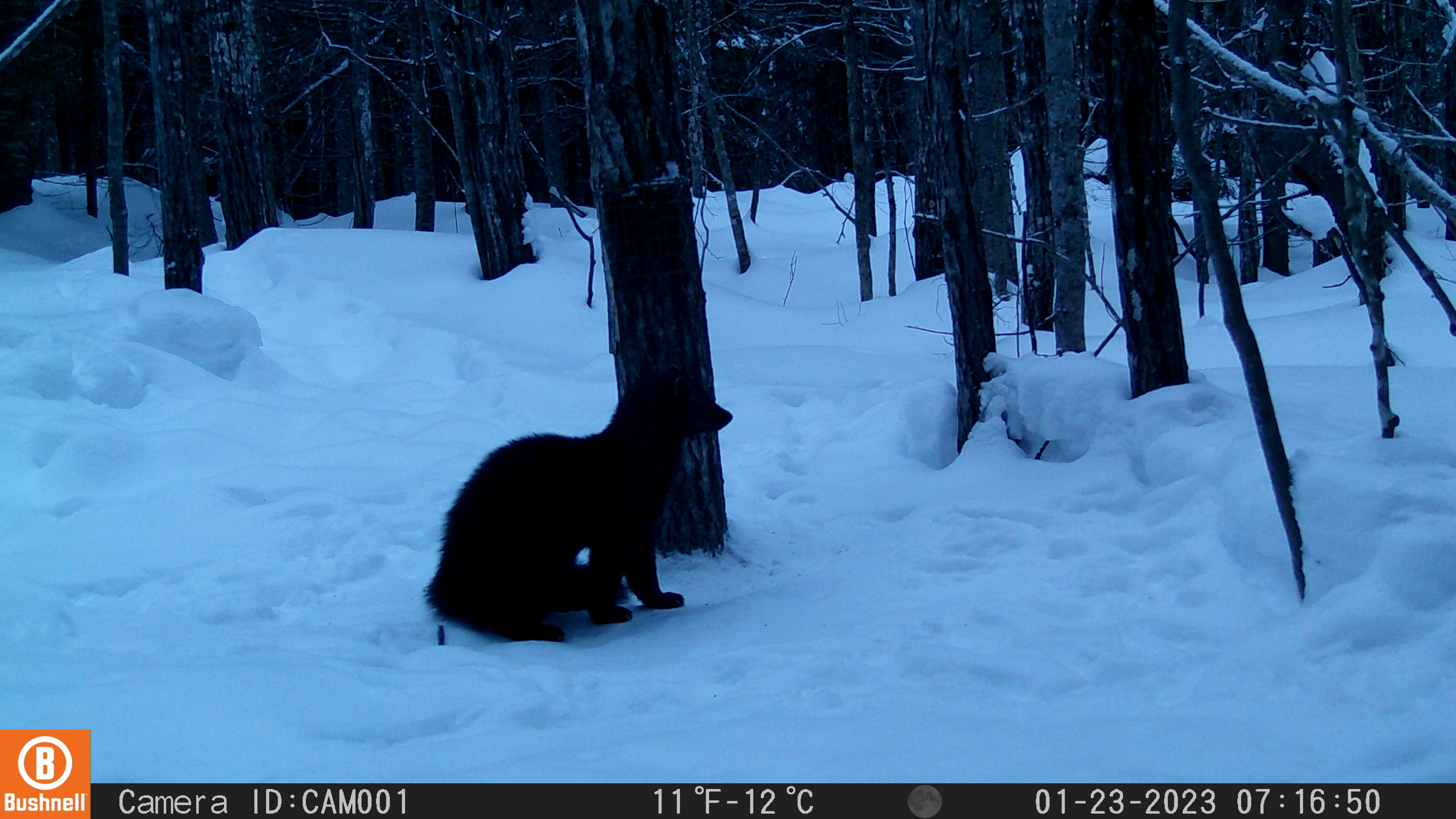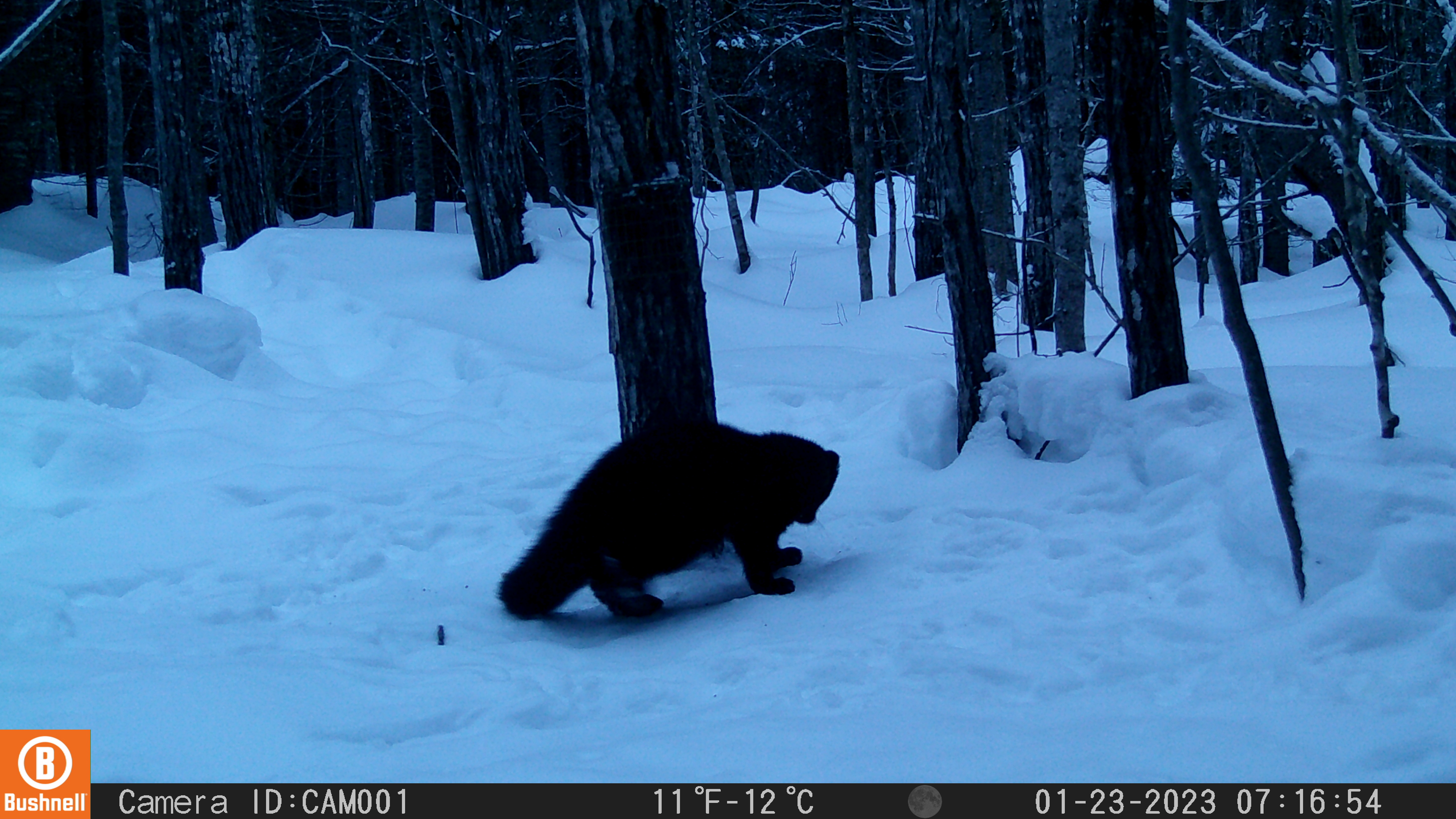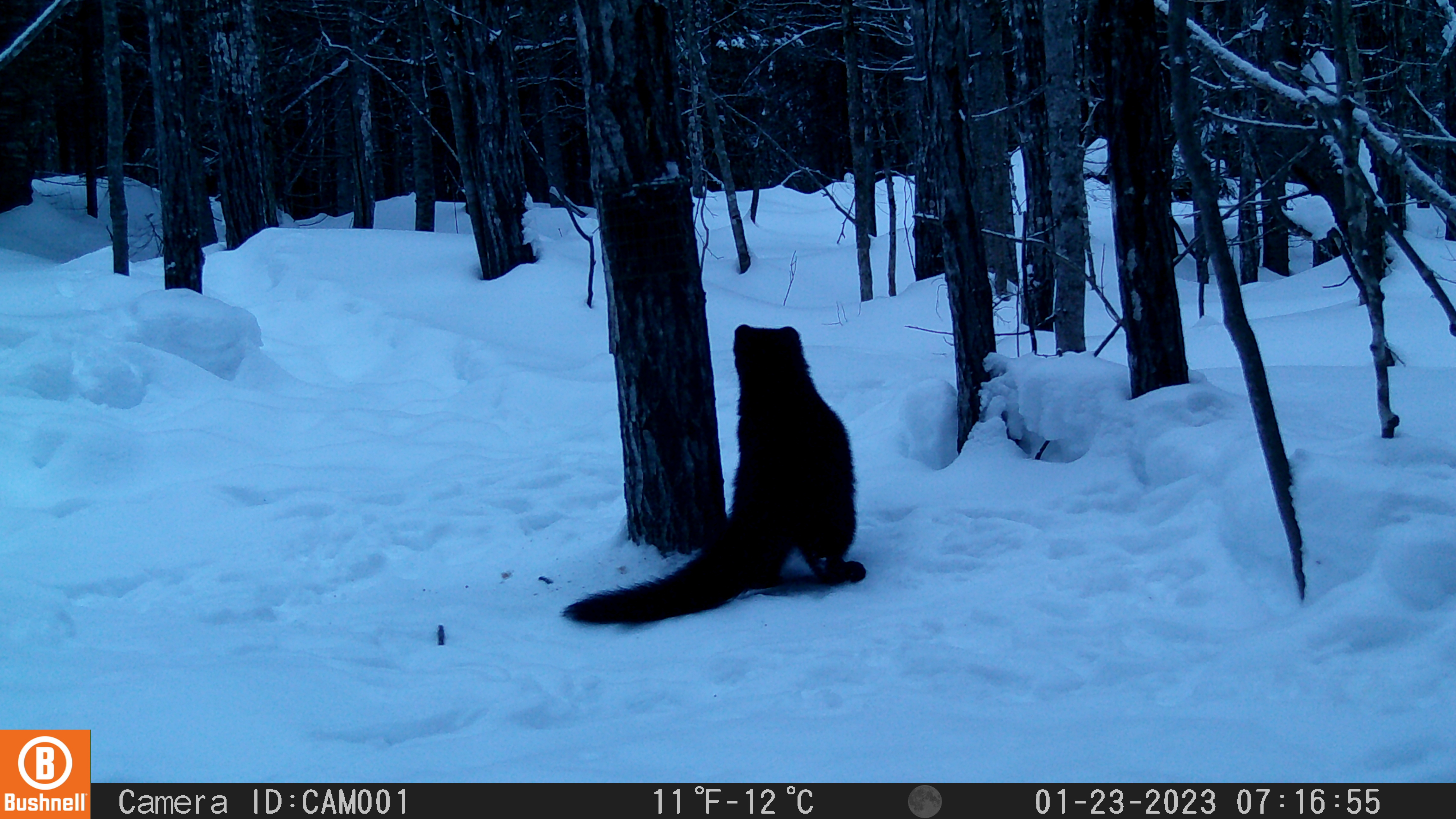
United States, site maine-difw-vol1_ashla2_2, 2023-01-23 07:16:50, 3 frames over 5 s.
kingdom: Animalia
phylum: Chordata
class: Mammalia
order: Carnivora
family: Mustelidae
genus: Pekania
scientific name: Pekania pennanti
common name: fisher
Fisher (Pekania pennanti).